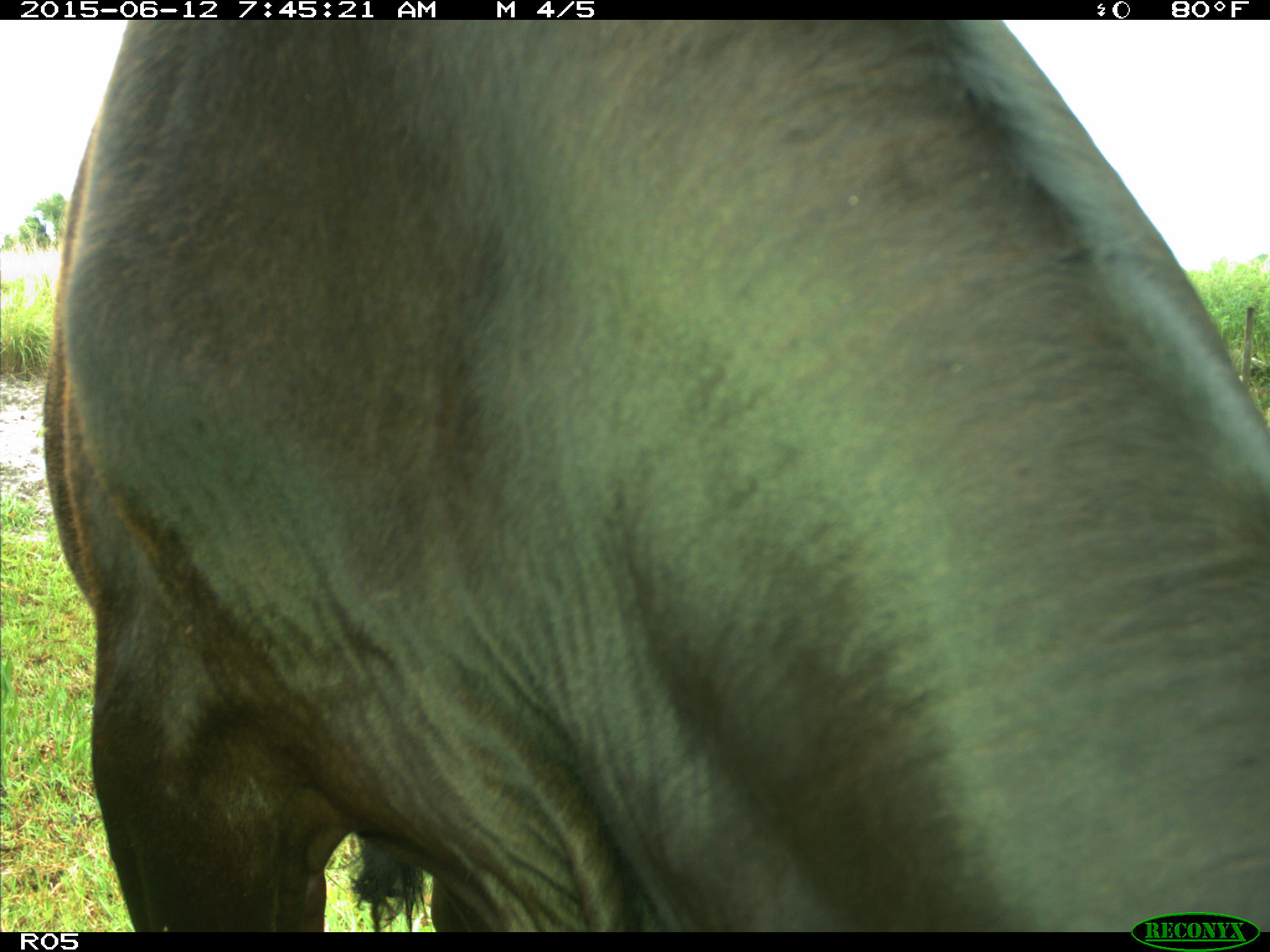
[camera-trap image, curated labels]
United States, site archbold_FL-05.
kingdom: Animalia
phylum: Chordata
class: Mammalia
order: Artiodactyla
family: Bovidae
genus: Bos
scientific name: Bos taurus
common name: domestic cow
Bos taurus (domestic cow).